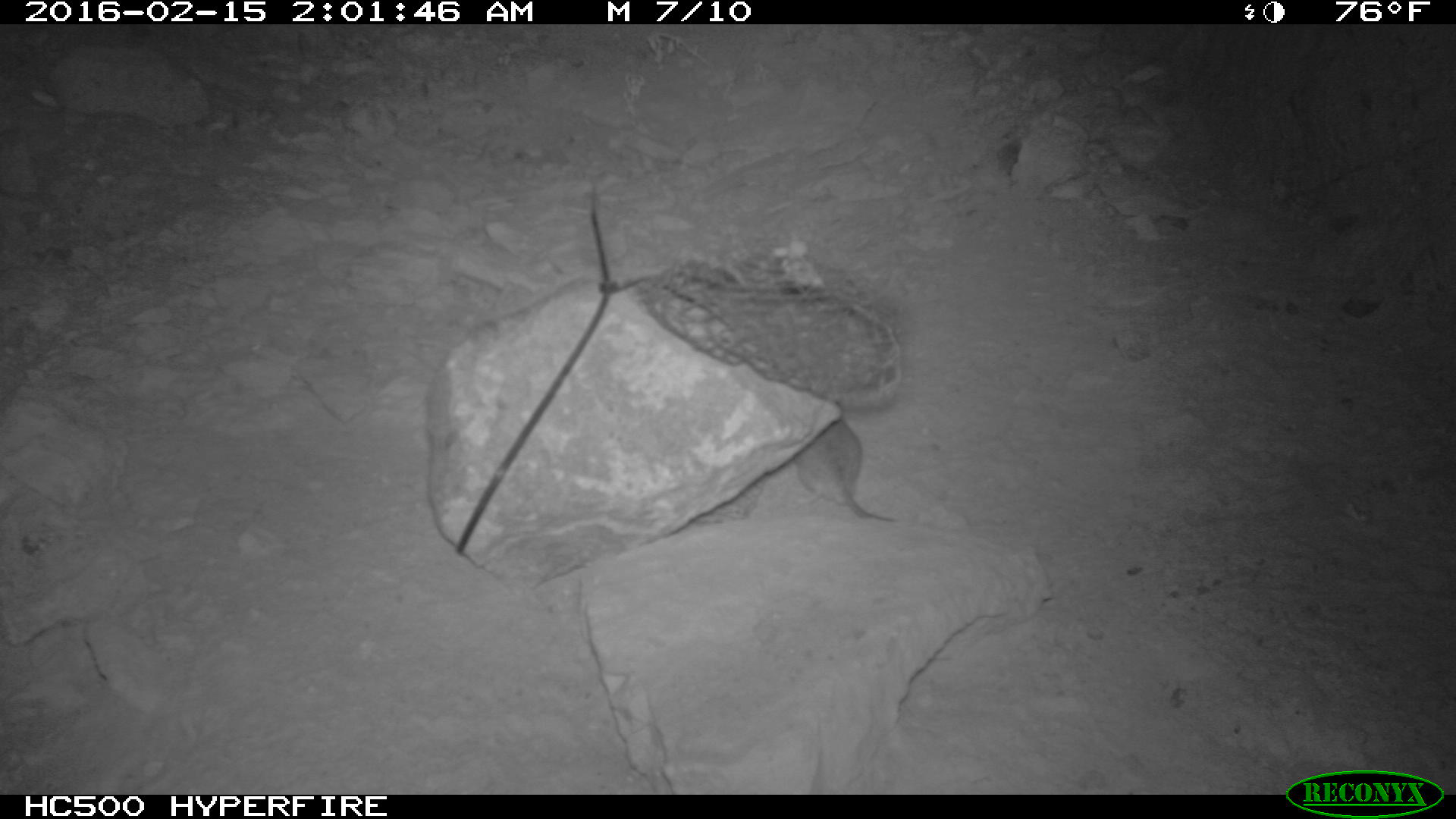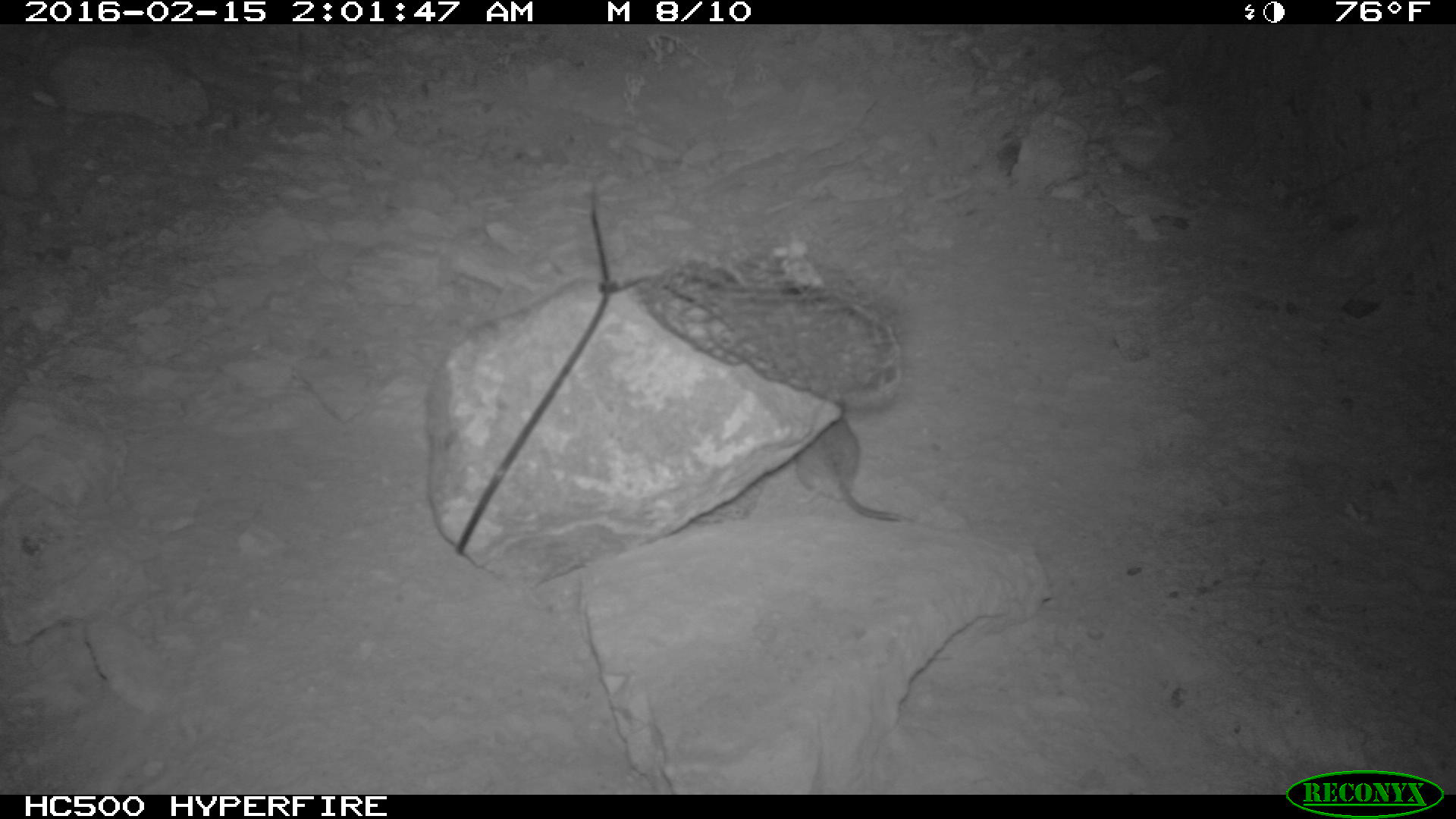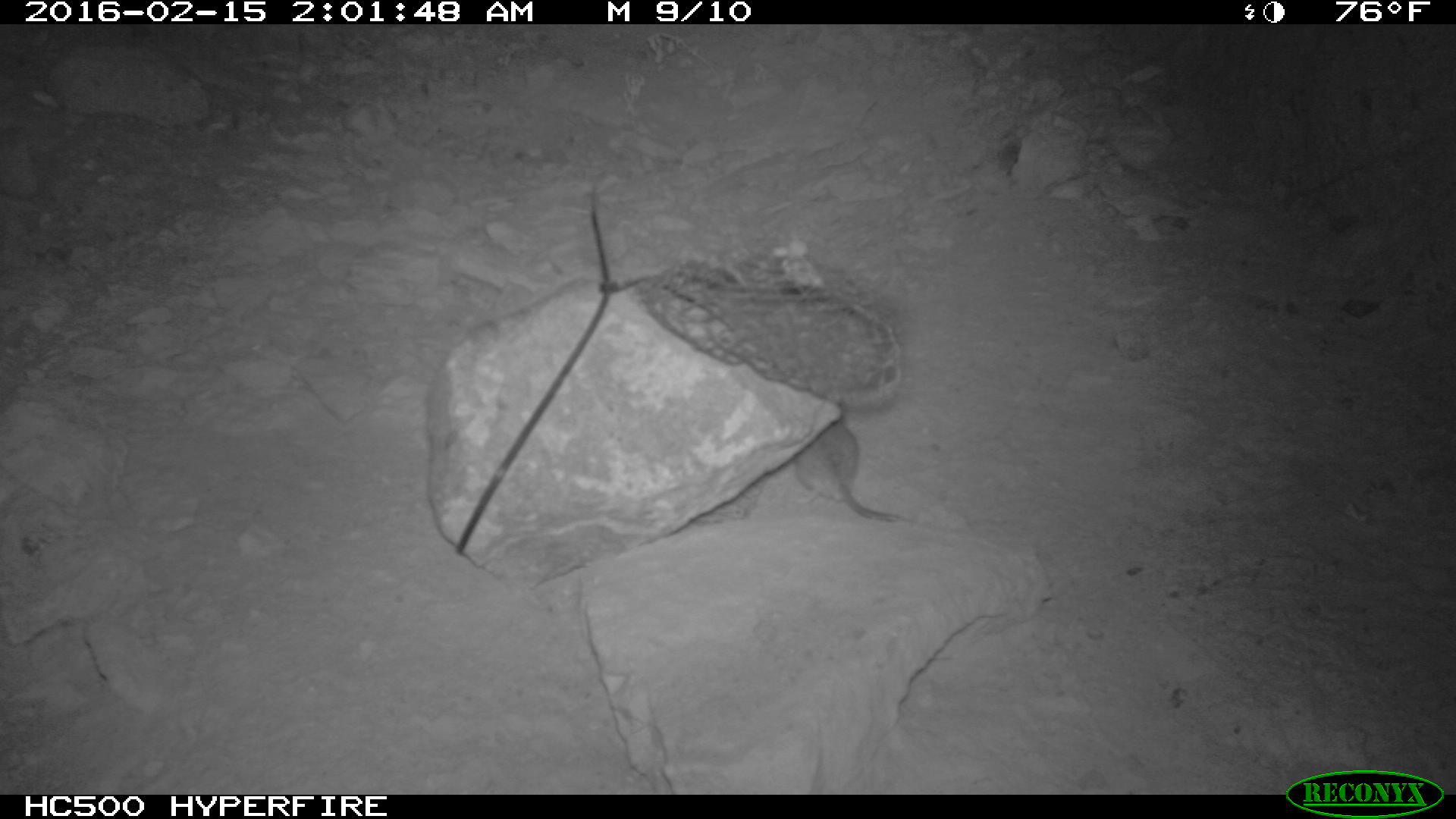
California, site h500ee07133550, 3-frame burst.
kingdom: Animalia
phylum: Chordata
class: Mammalia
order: Rodentia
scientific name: Rodentia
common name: rodent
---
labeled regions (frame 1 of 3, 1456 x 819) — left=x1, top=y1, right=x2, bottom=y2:
rodent: left=793, top=400, right=897, bottom=521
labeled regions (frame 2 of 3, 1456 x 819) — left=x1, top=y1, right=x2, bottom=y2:
rodent: left=795, top=398, right=912, bottom=522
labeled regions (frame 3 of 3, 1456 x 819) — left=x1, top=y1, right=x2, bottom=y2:
rodent: left=789, top=418, right=965, bottom=532